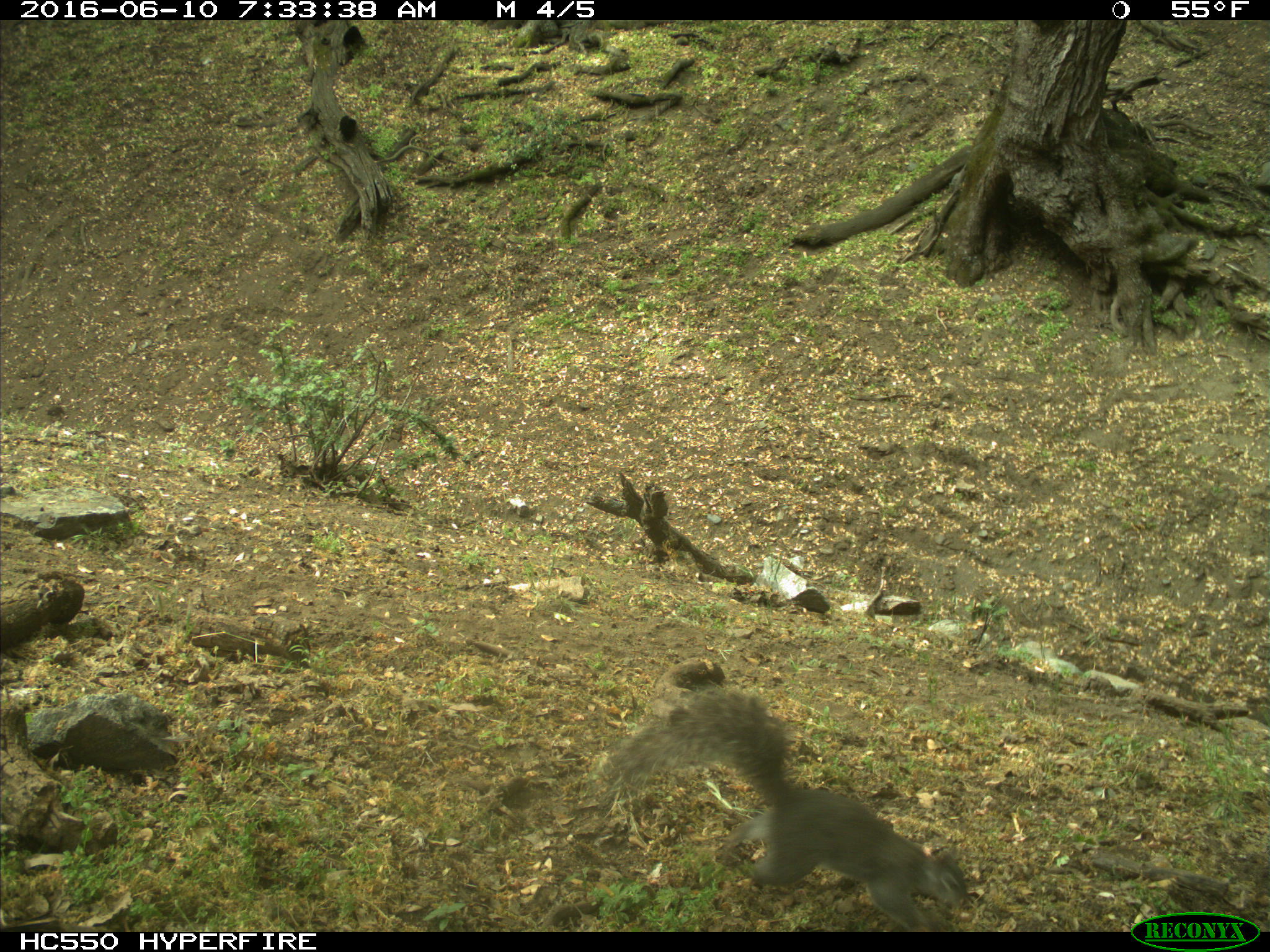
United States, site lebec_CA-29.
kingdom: Animalia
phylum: Chordata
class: Mammalia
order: Rodentia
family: Sciuridae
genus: Sciurus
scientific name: Sciurus carolinensis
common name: eastern gray squirrel